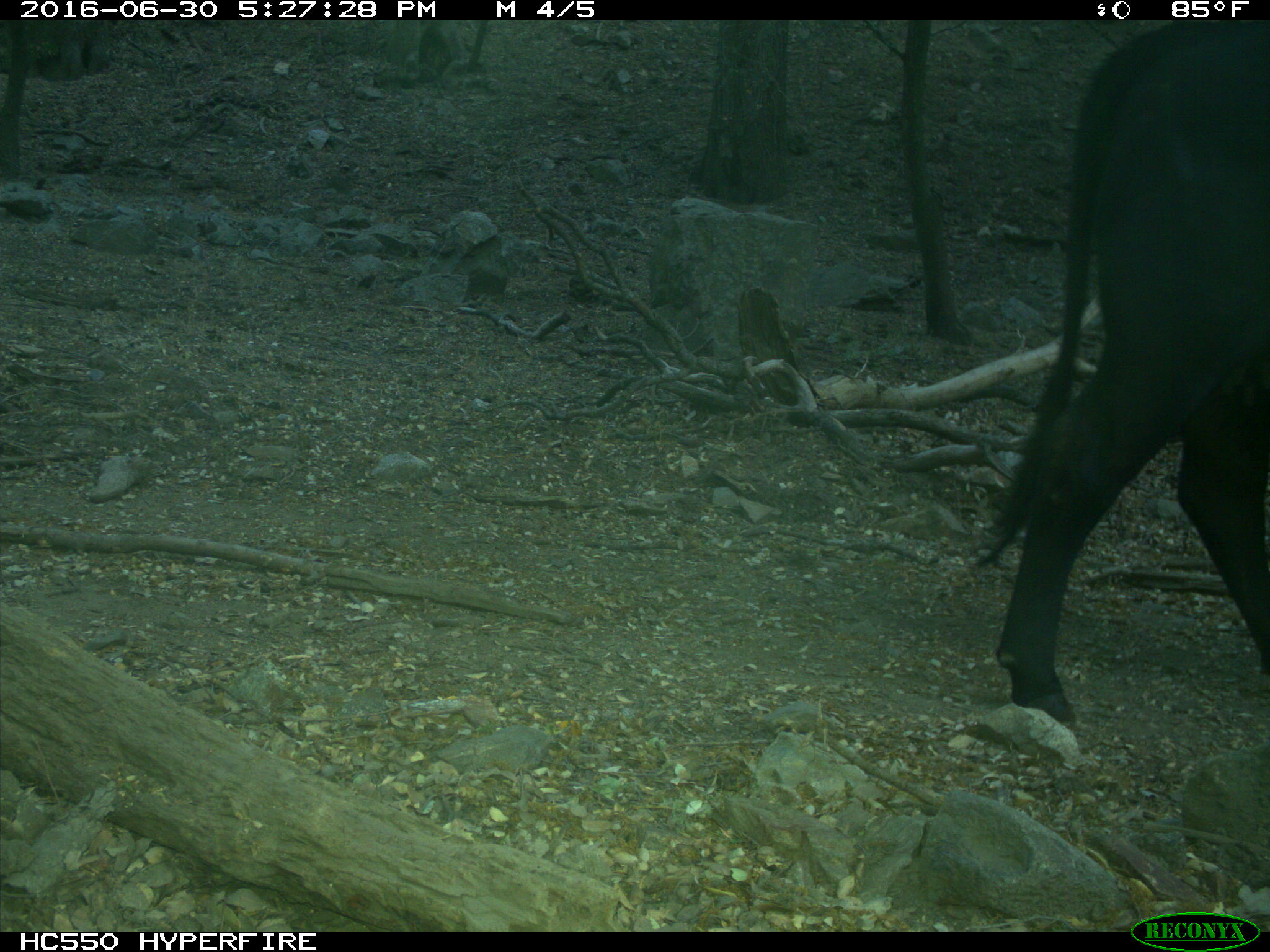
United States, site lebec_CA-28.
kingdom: Animalia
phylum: Chordata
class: Mammalia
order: Artiodactyla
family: Bovidae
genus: Bos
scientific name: Bos taurus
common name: domestic cow